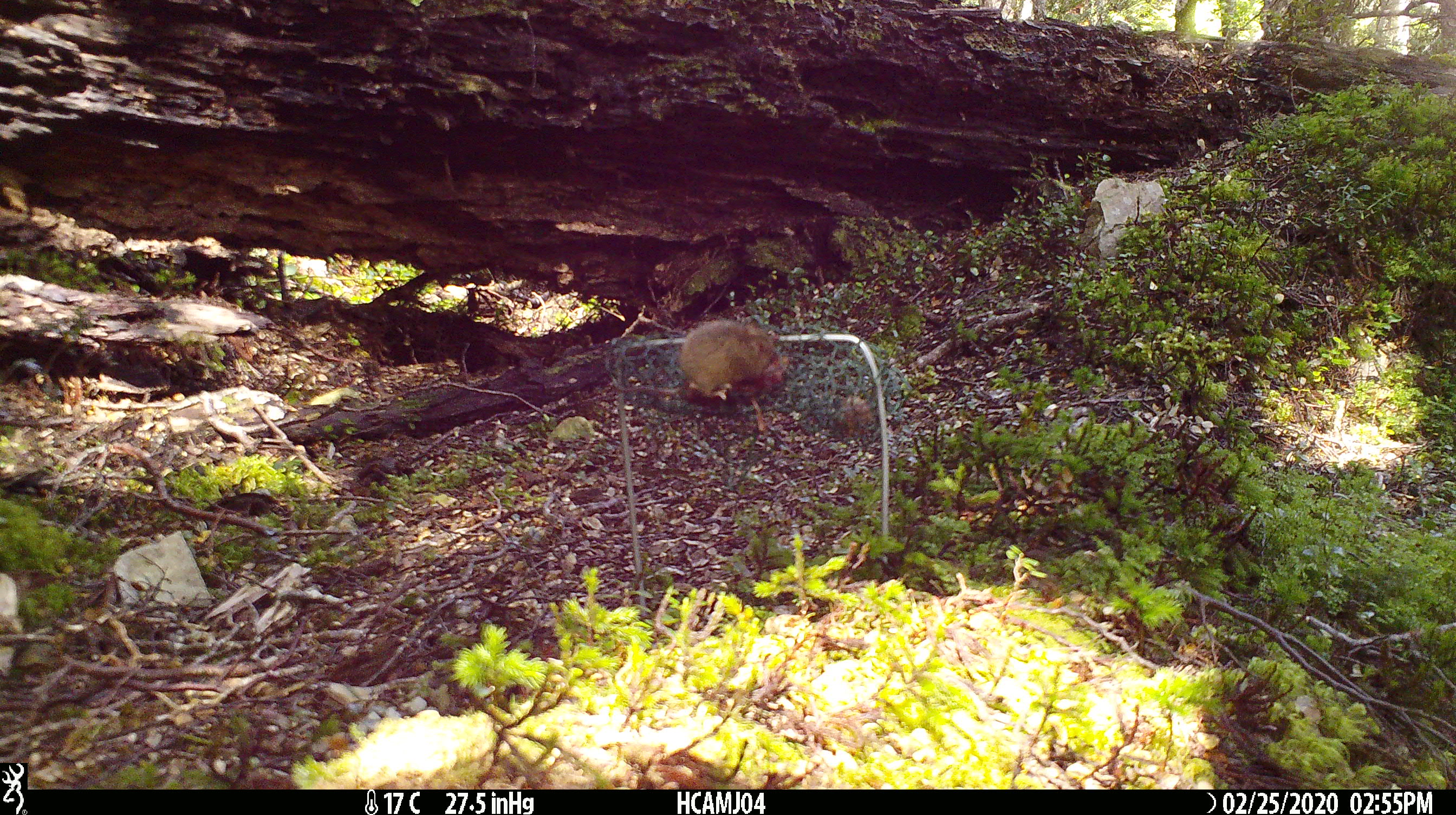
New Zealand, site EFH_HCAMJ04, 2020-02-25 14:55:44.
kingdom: Animalia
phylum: Chordata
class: Mammalia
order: Rodentia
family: Muridae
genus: Mus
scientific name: Mus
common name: mouse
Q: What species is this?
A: Mouse (Mus).